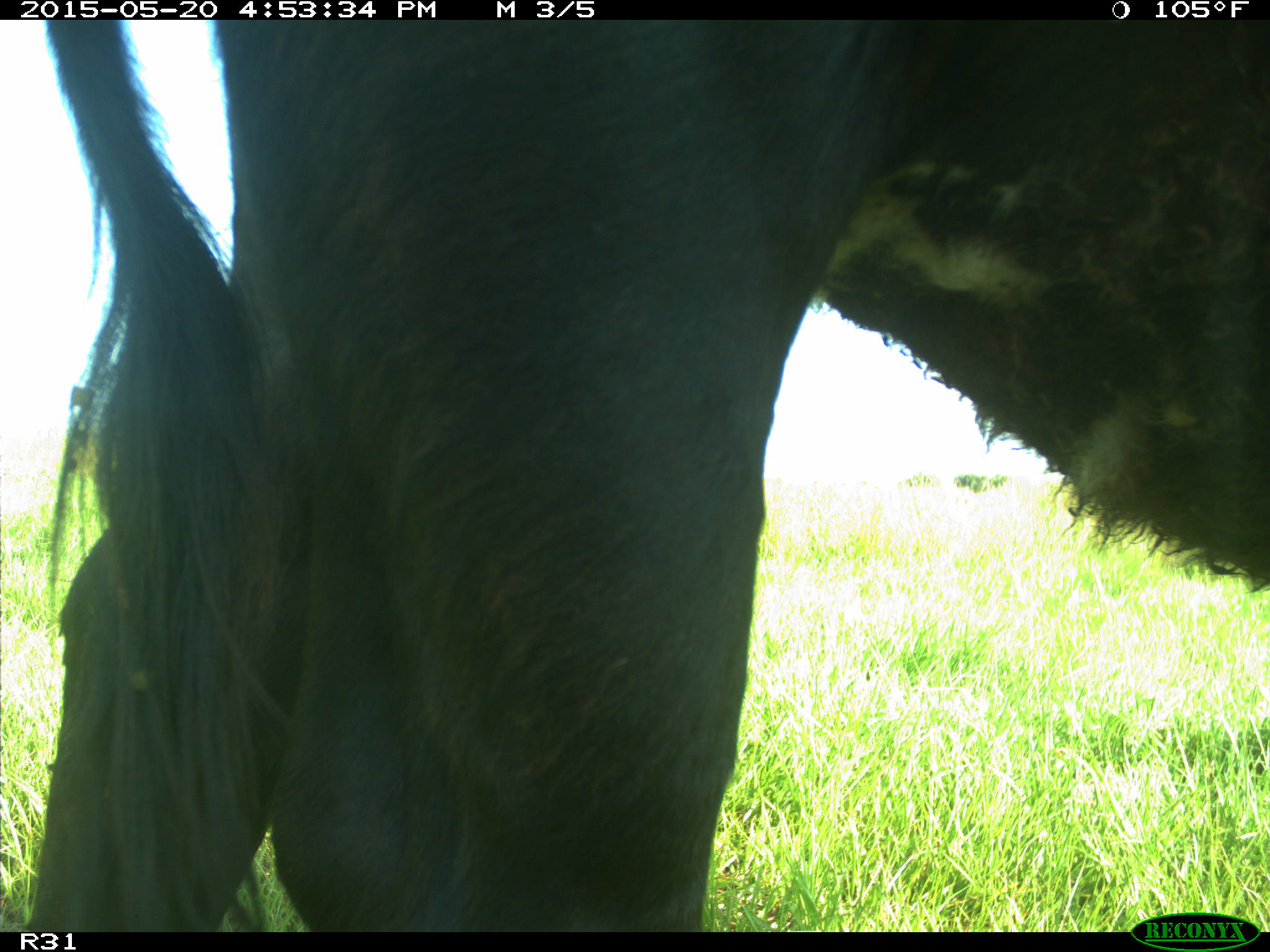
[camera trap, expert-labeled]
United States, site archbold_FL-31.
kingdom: Animalia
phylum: Chordata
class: Mammalia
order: Artiodactyla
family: Bovidae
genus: Bos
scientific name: Bos taurus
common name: domestic cow